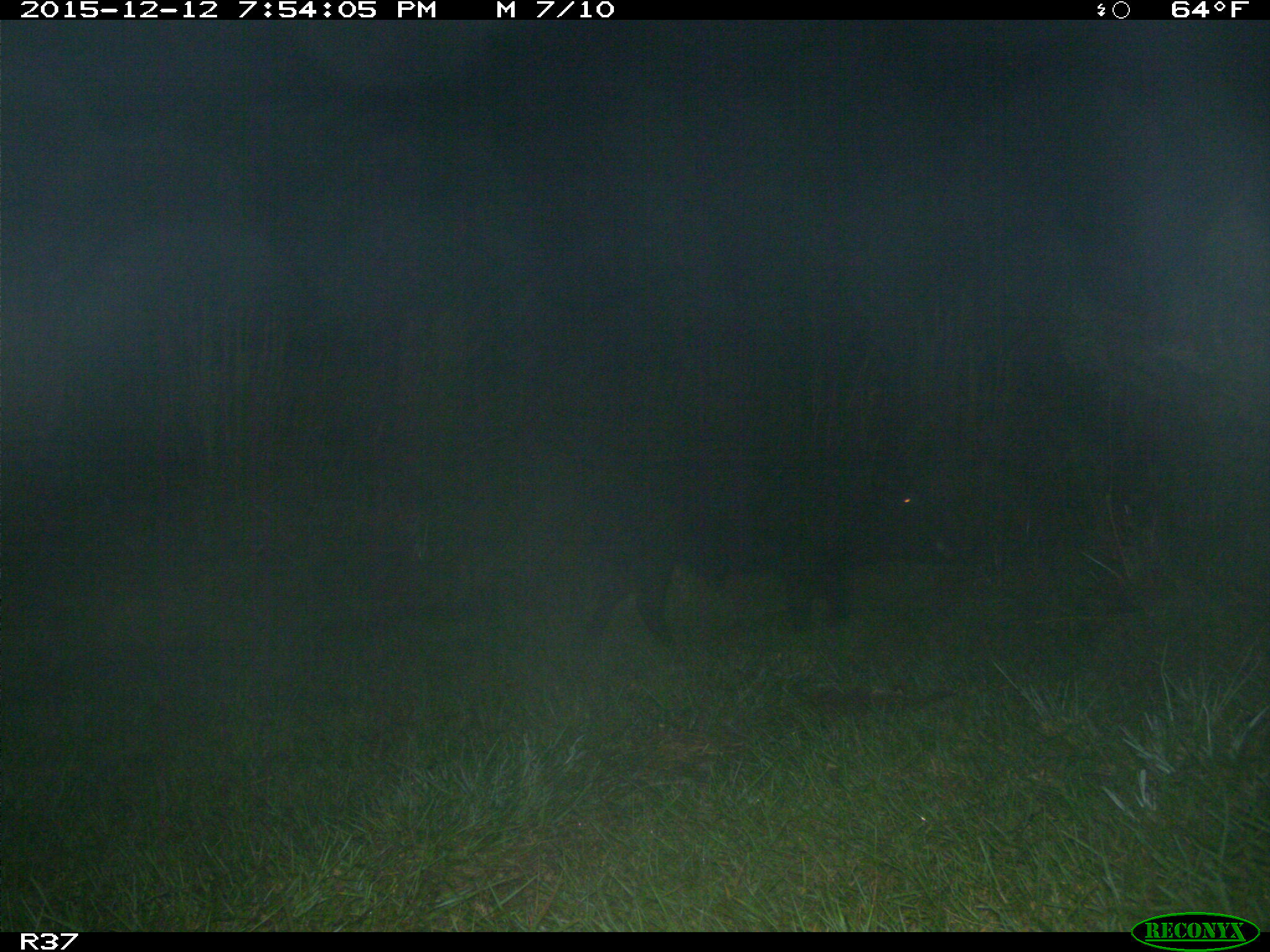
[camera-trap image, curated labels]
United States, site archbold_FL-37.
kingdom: Animalia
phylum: Chordata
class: Mammalia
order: Artiodactyla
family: Suidae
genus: Sus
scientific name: Sus scrofa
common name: wild boar